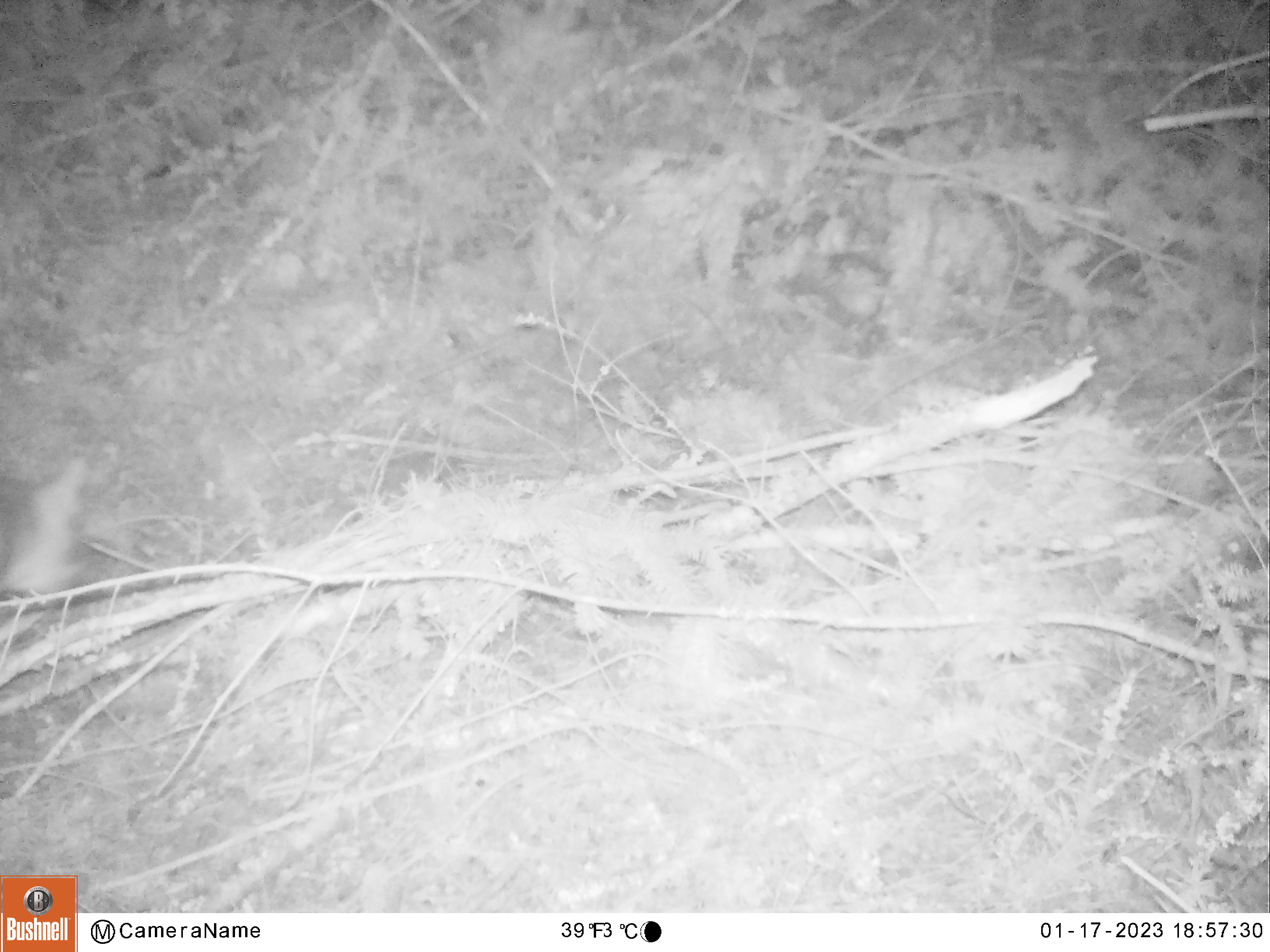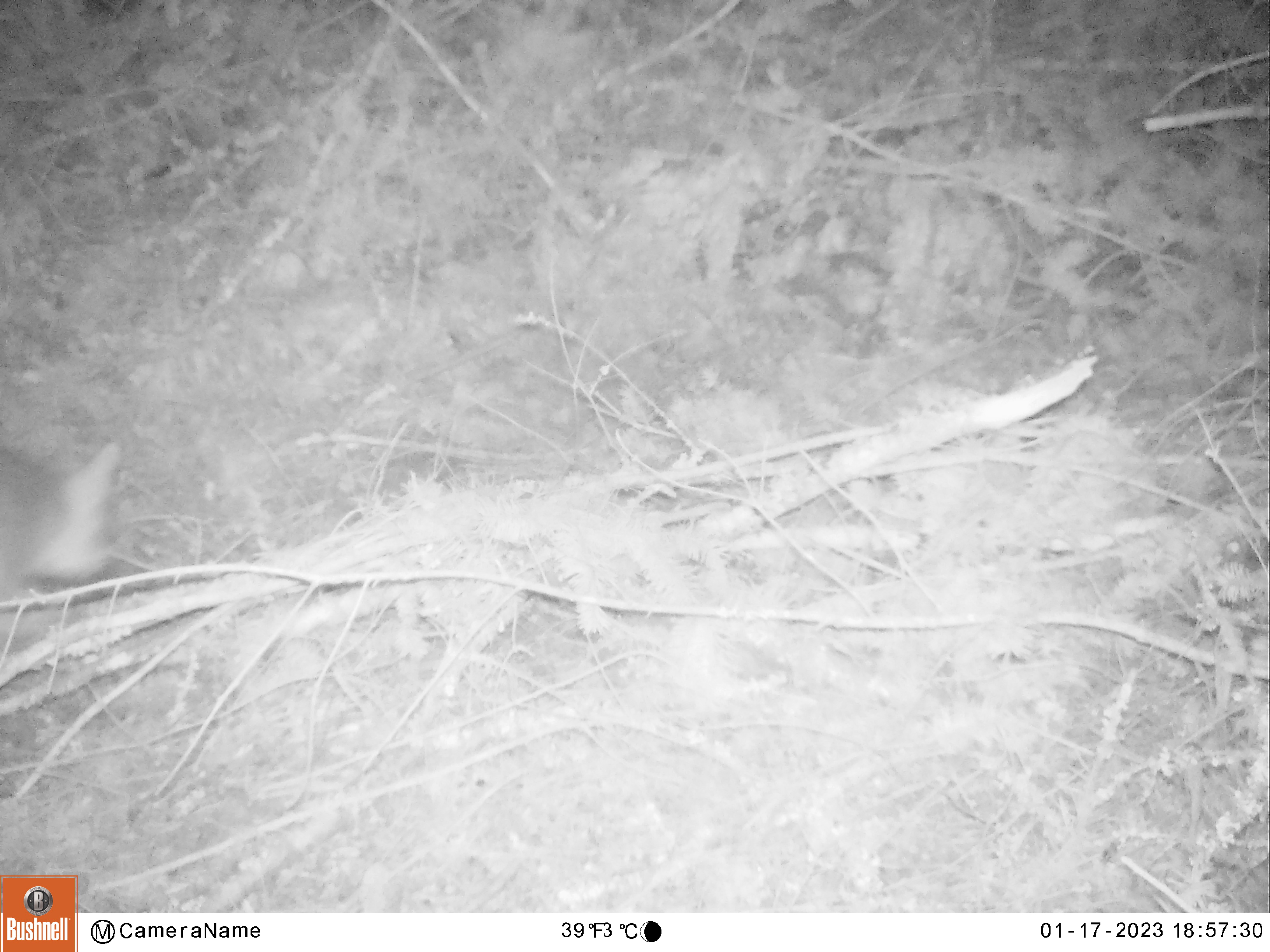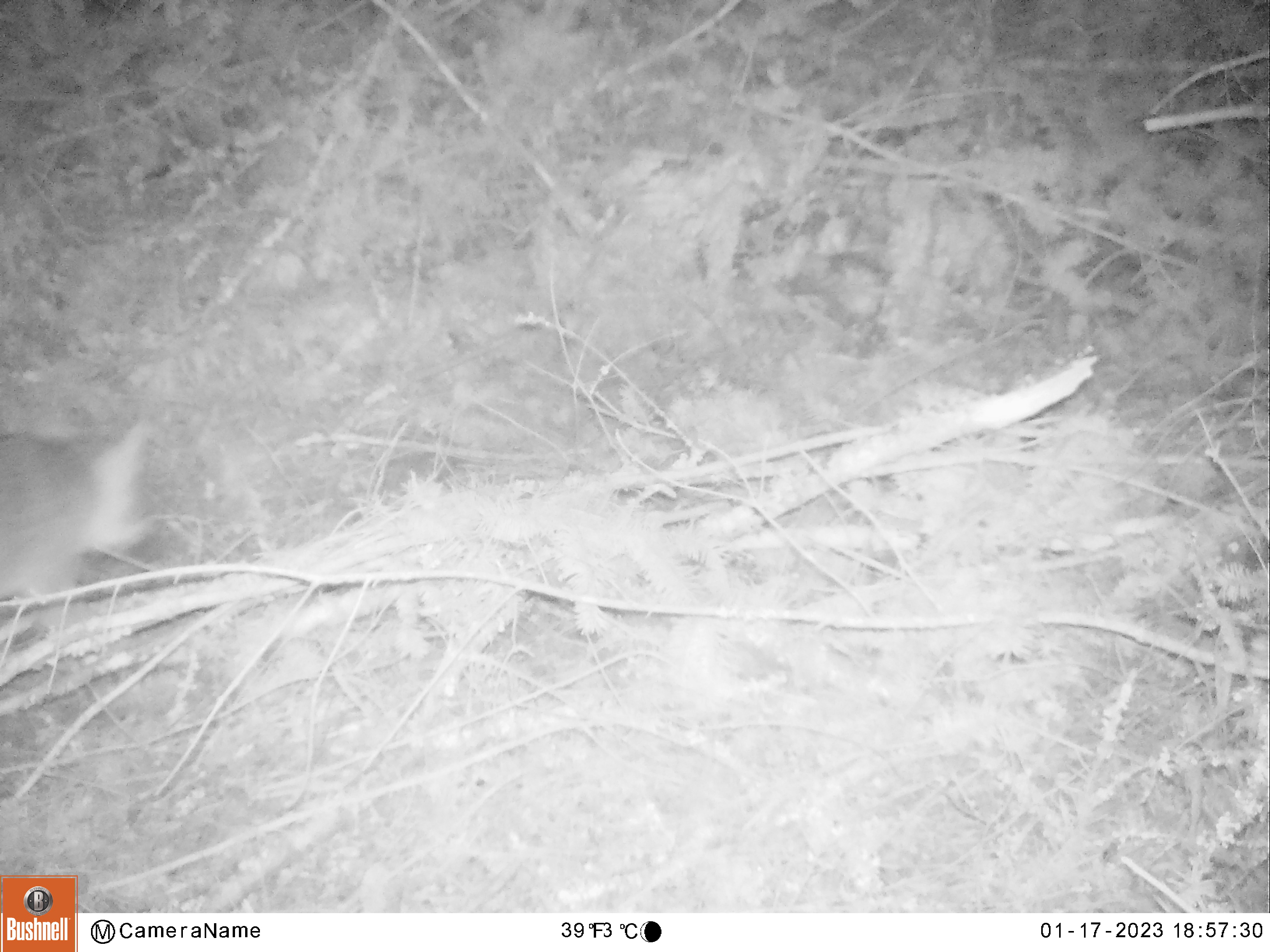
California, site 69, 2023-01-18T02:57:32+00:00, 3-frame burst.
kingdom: Animalia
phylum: Chordata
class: Mammalia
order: Carnivora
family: Canidae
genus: Urocyon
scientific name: Urocyon cinereoargenteus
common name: gray fox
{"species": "gray fox (Urocyon cinereoargenteus)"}